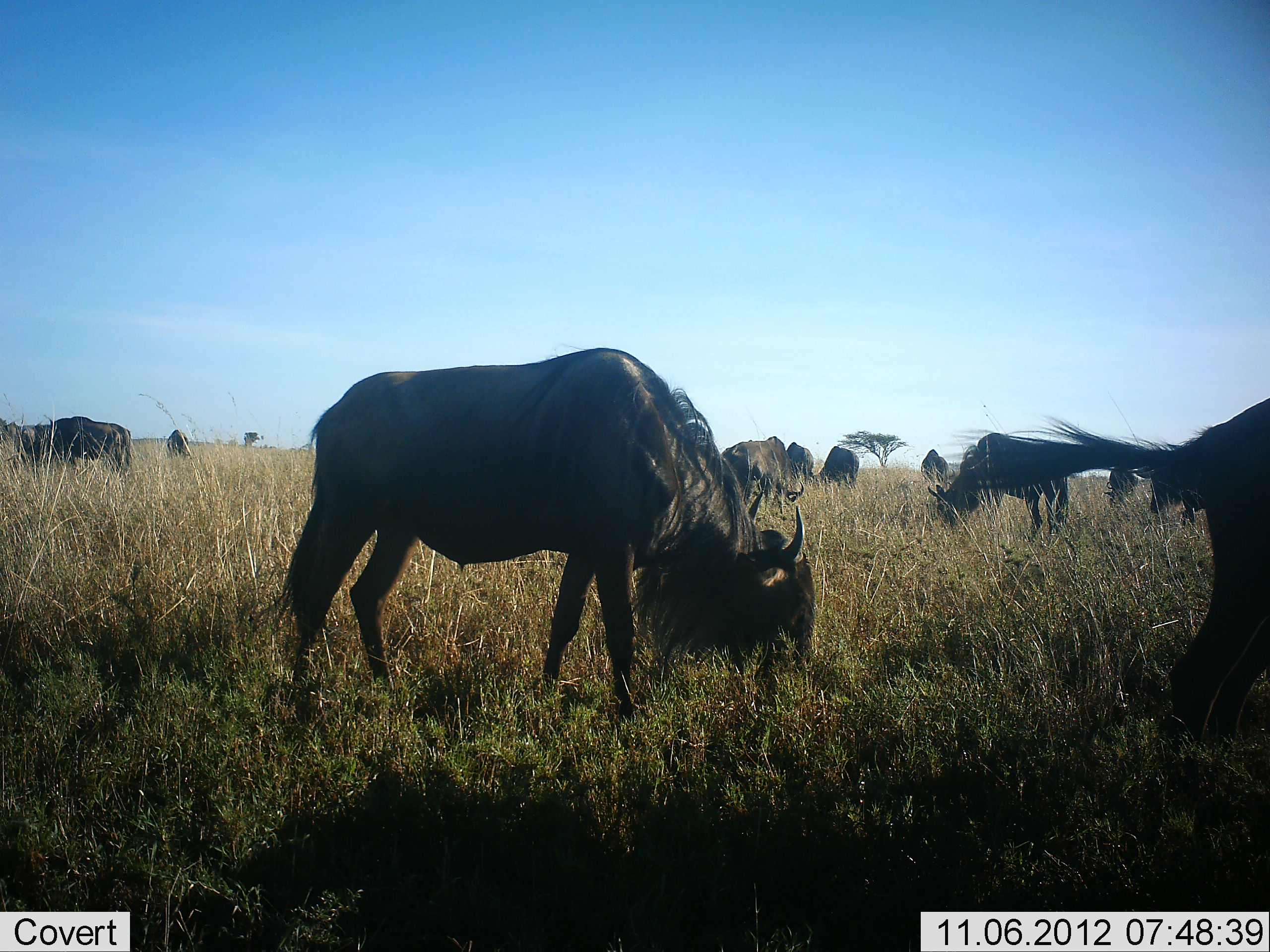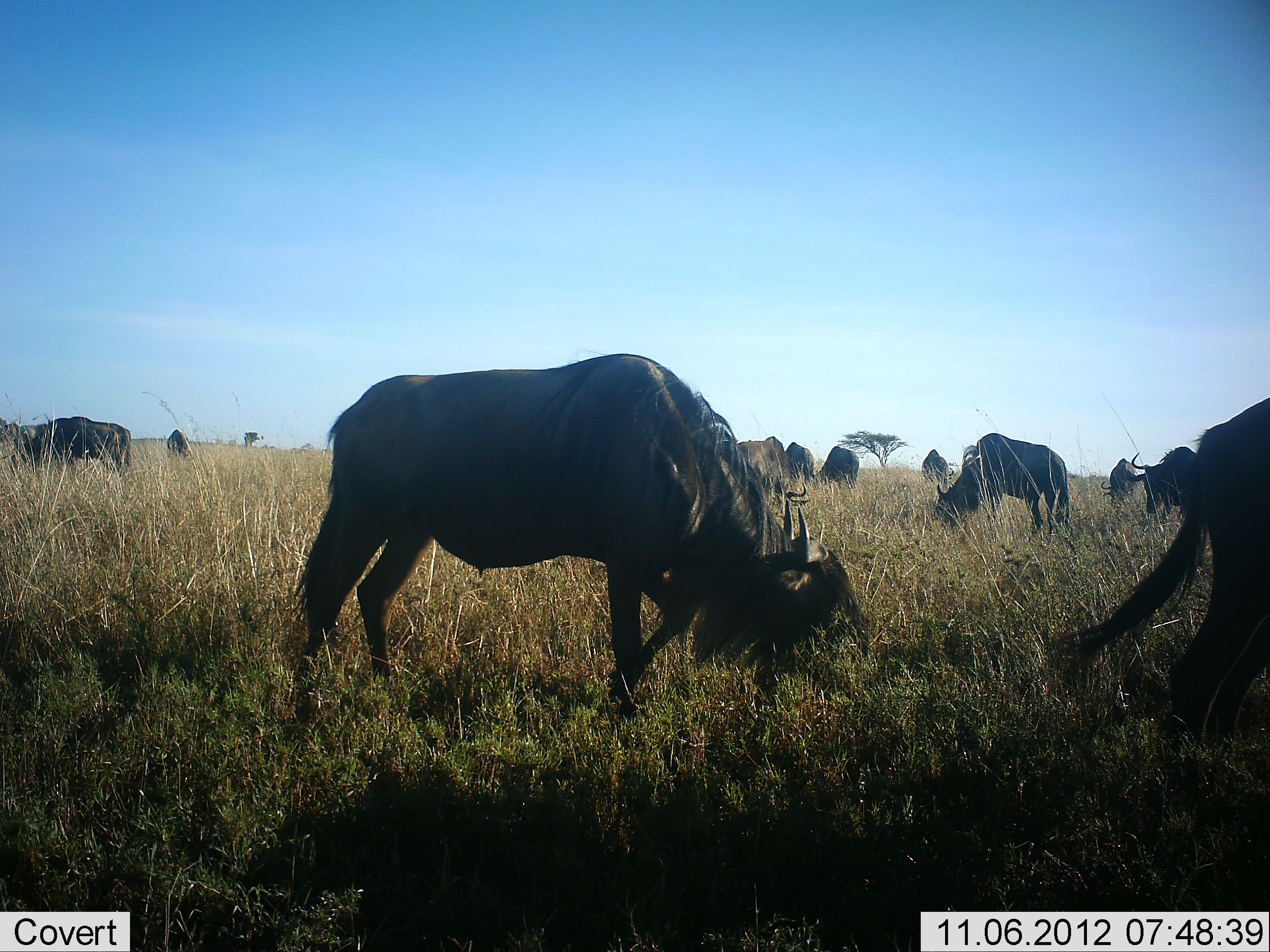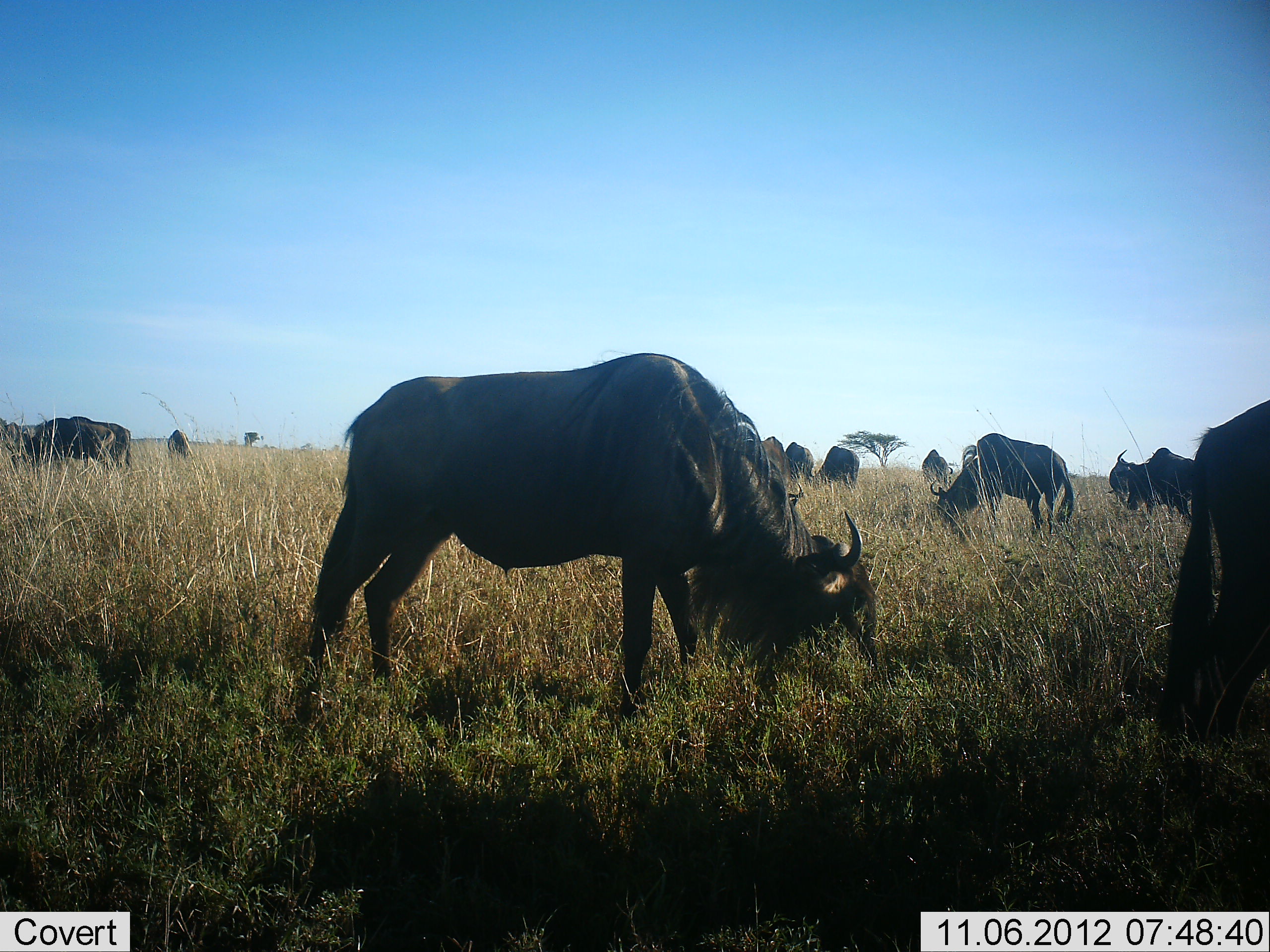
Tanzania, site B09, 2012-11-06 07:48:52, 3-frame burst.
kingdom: Animalia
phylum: Chordata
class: Mammalia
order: Artiodactyla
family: Bovidae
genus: Connochaetes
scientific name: Connochaetes taurinus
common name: blue wildebeest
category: wildebeest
Wildebeest (blue wildebeest) (Connochaetes taurinus), count 11-50. Behavior (volunteer vote fractions): standing 30%, resting 0%, moving 40%, interacting 0%. Young present (vote fraction): 0%. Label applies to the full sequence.